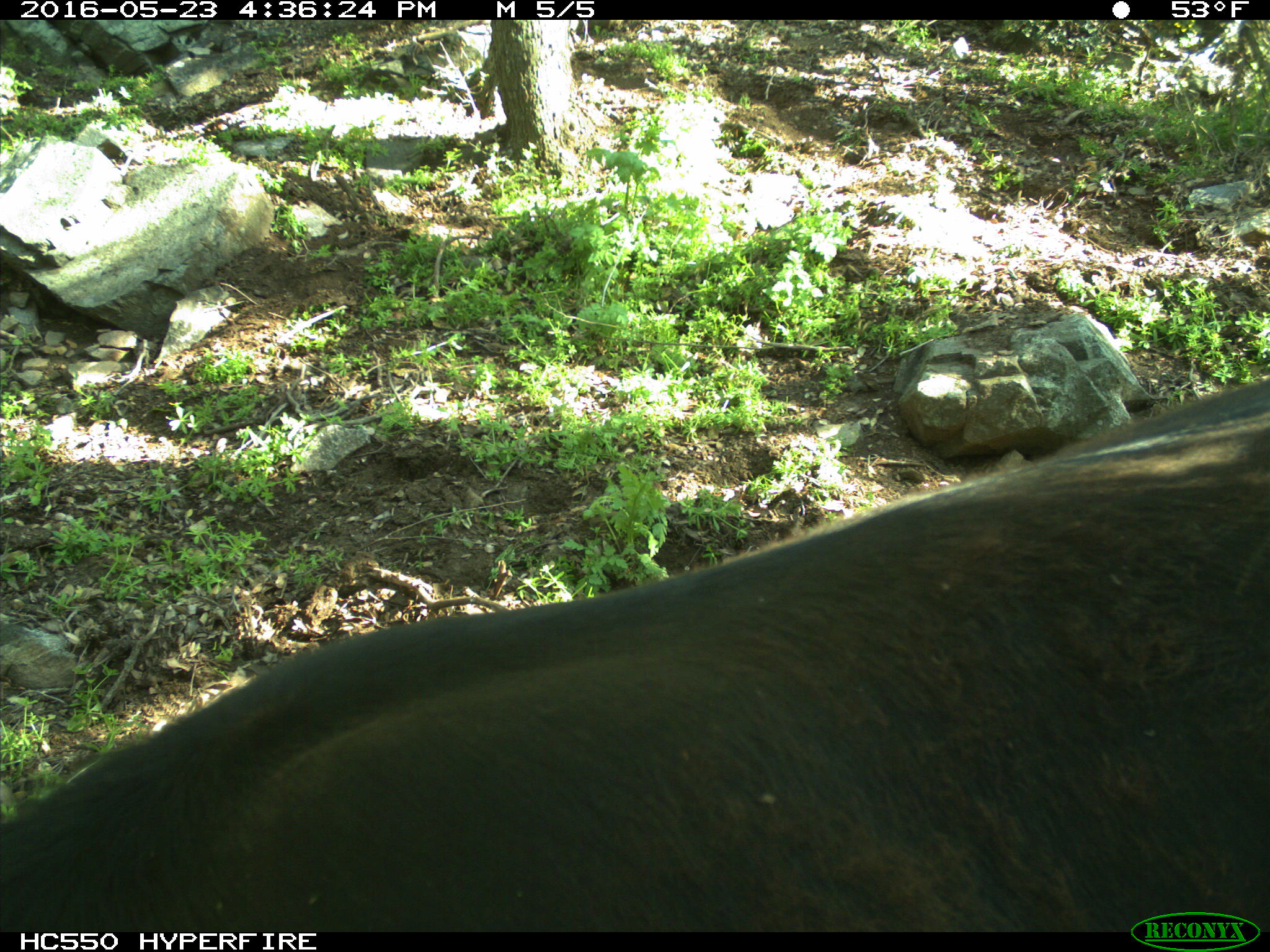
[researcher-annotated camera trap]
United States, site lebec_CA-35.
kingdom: Animalia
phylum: Chordata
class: Mammalia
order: Artiodactyla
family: Bovidae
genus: Bos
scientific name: Bos taurus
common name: domestic cow